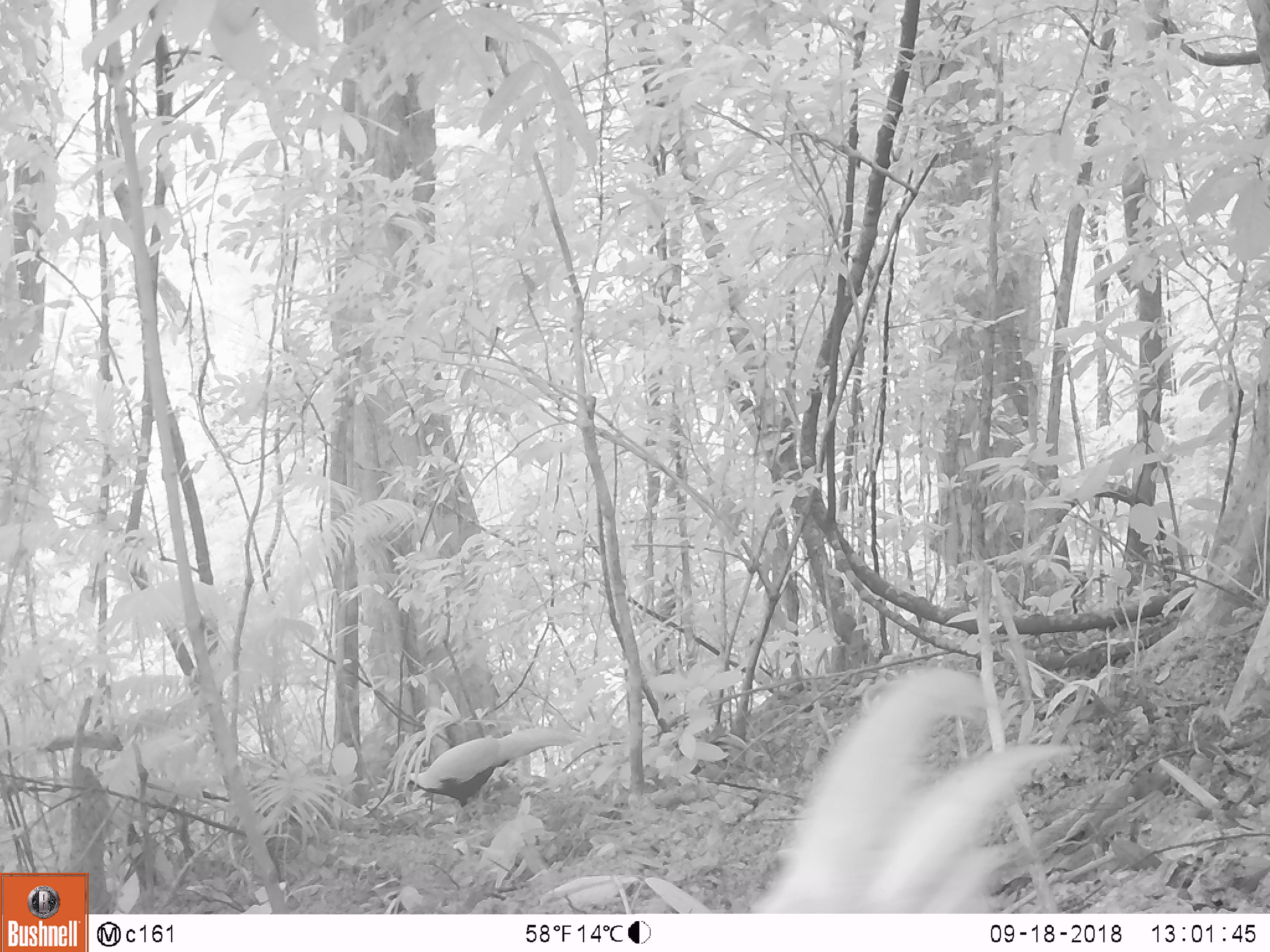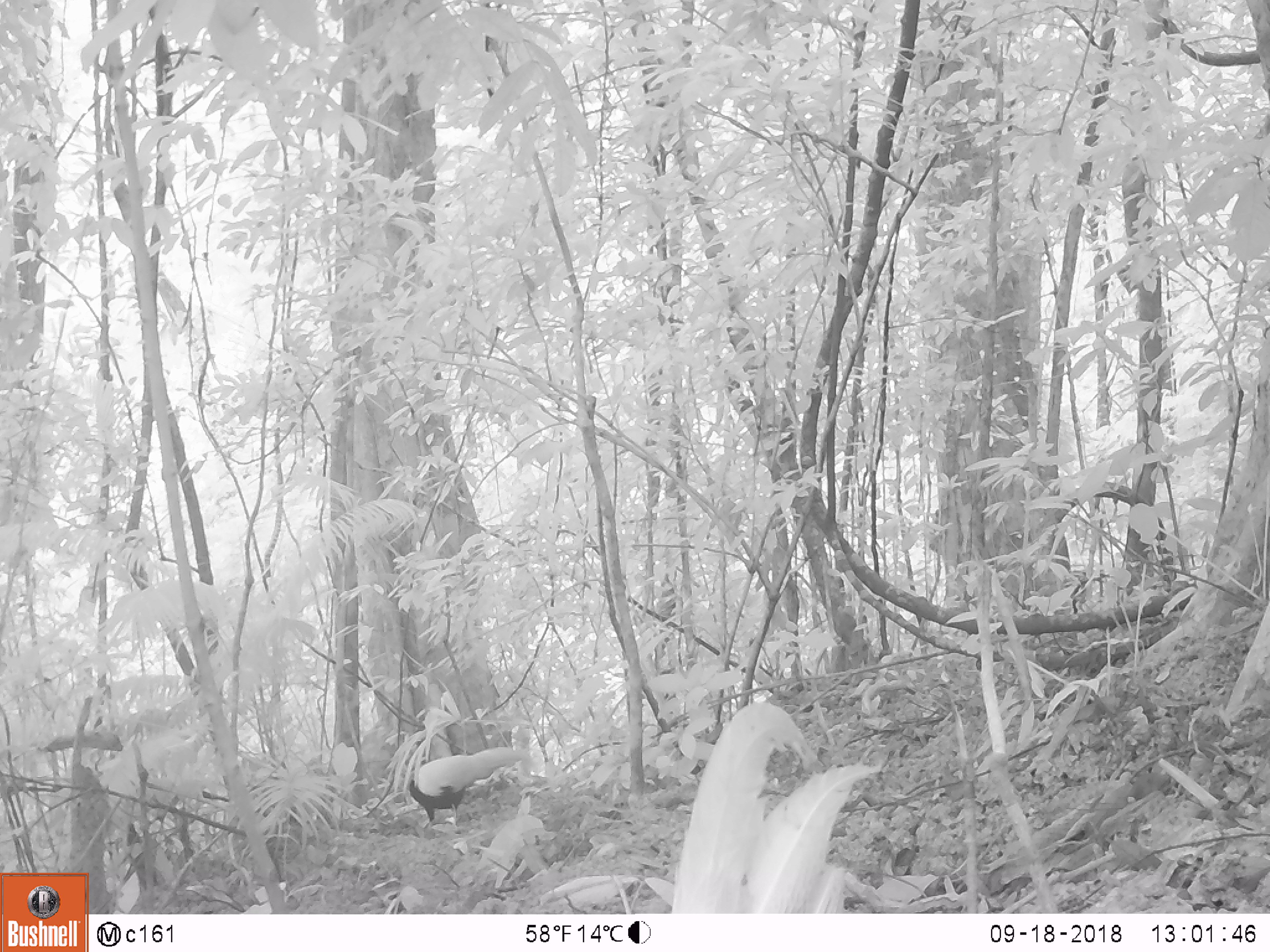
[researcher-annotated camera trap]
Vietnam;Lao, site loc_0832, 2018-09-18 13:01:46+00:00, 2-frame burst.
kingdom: Animalia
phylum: Chordata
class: Aves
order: Galliformes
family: Phasianidae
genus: Lophura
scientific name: Lophura nycthemera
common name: silver pheasant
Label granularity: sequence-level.